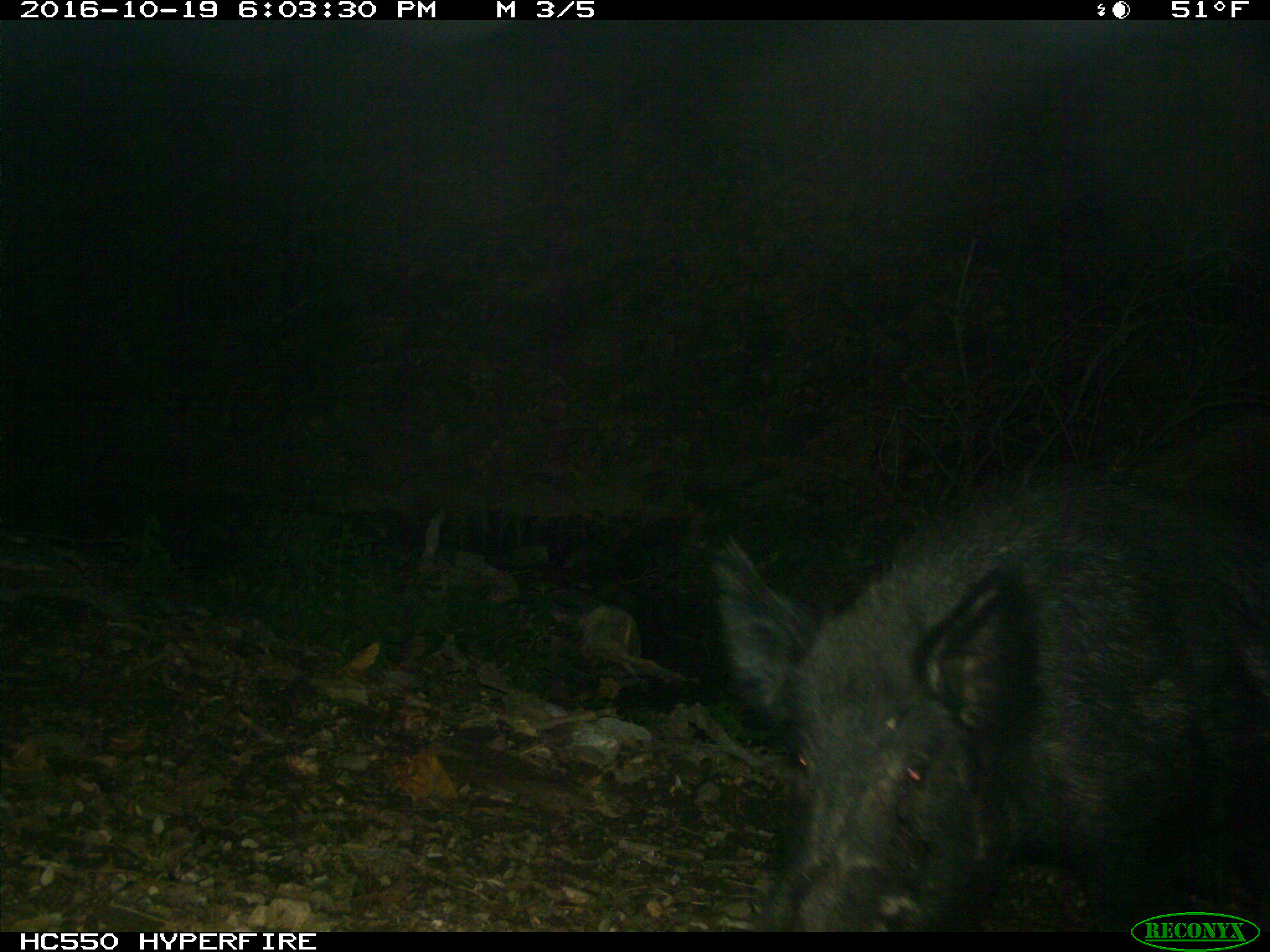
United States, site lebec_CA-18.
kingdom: Animalia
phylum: Chordata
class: Mammalia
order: Artiodactyla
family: Suidae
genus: Sus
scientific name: Sus scrofa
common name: wild boar